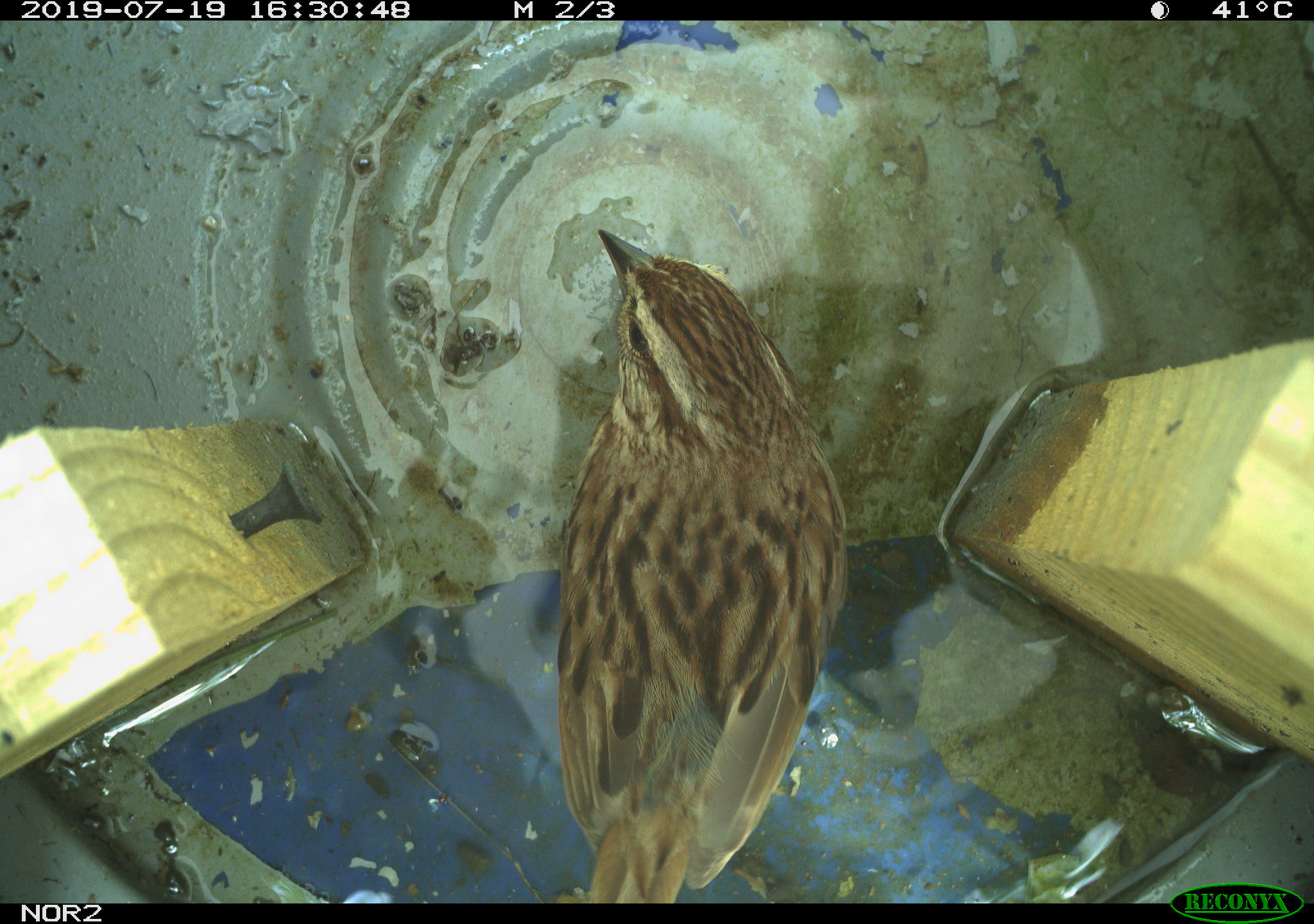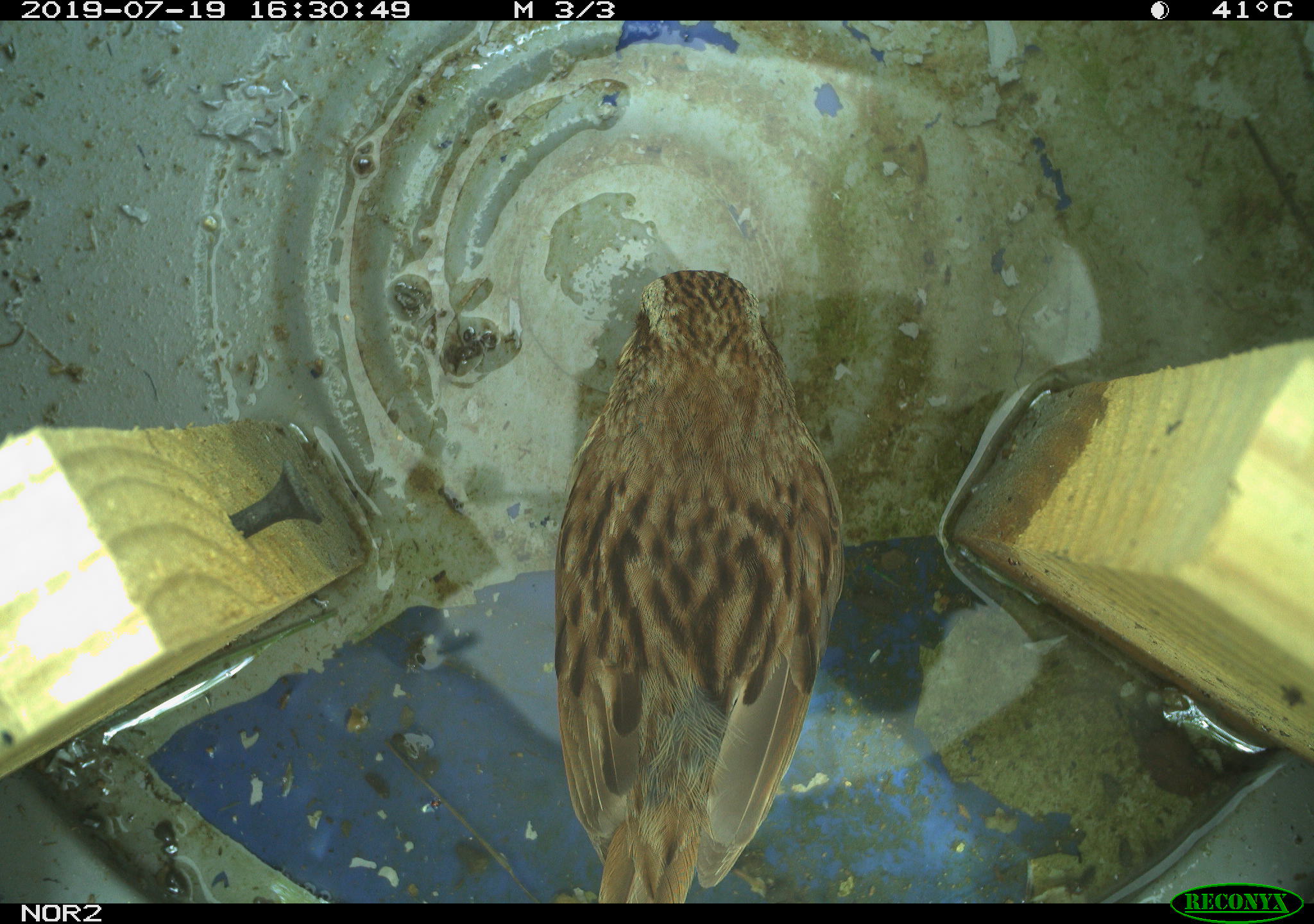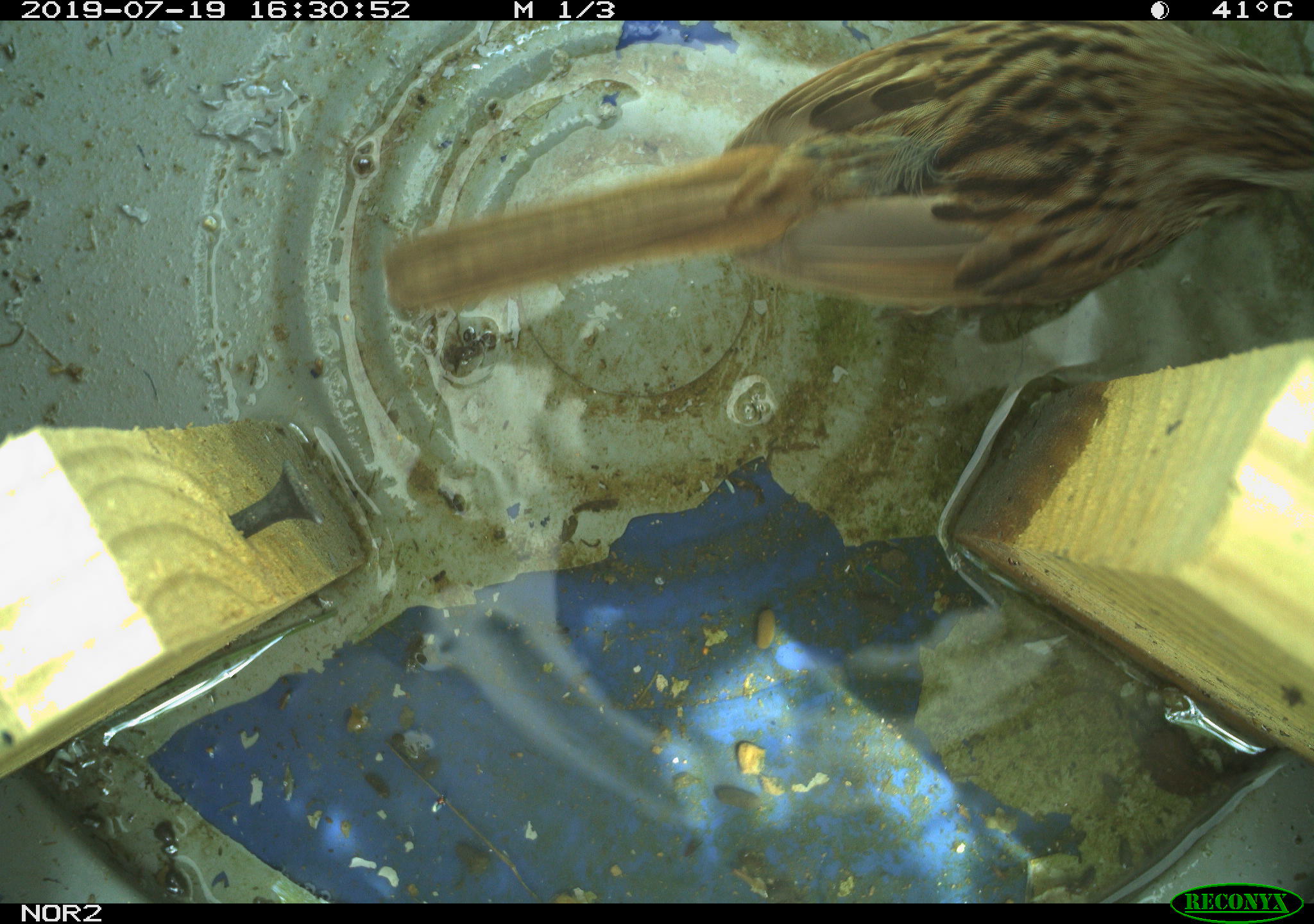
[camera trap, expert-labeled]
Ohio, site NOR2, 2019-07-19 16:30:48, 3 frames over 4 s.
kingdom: Animalia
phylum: Chordata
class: Aves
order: Passeriformes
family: Passerellidae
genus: Melospiza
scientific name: Melospiza melodia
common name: song sparrow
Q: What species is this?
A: Song sparrow (Melospiza melodia).